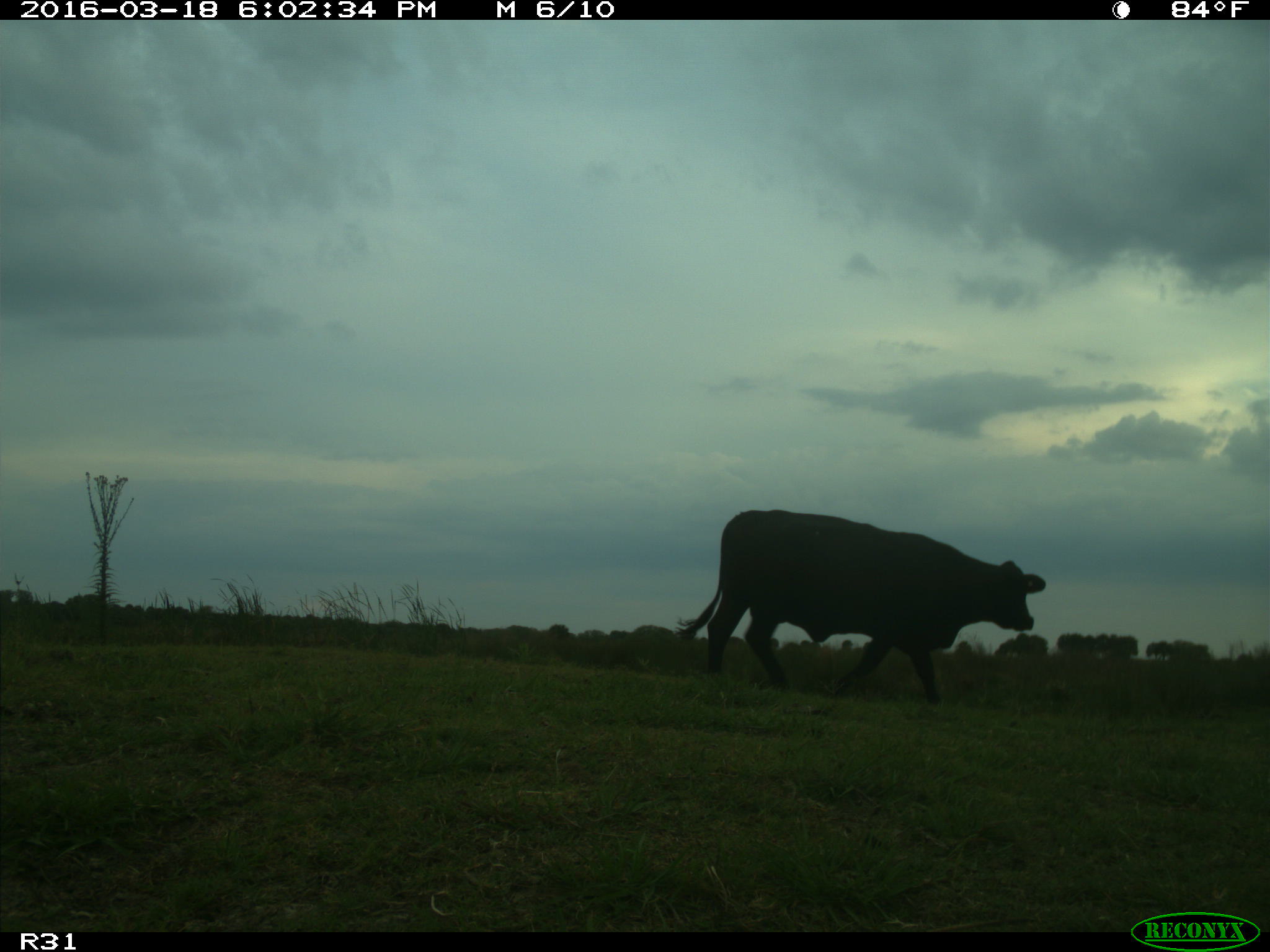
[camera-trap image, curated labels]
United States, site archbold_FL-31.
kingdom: Animalia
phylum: Chordata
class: Mammalia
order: Artiodactyla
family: Bovidae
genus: Bos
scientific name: Bos taurus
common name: domestic cow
Bos taurus (domestic cow).